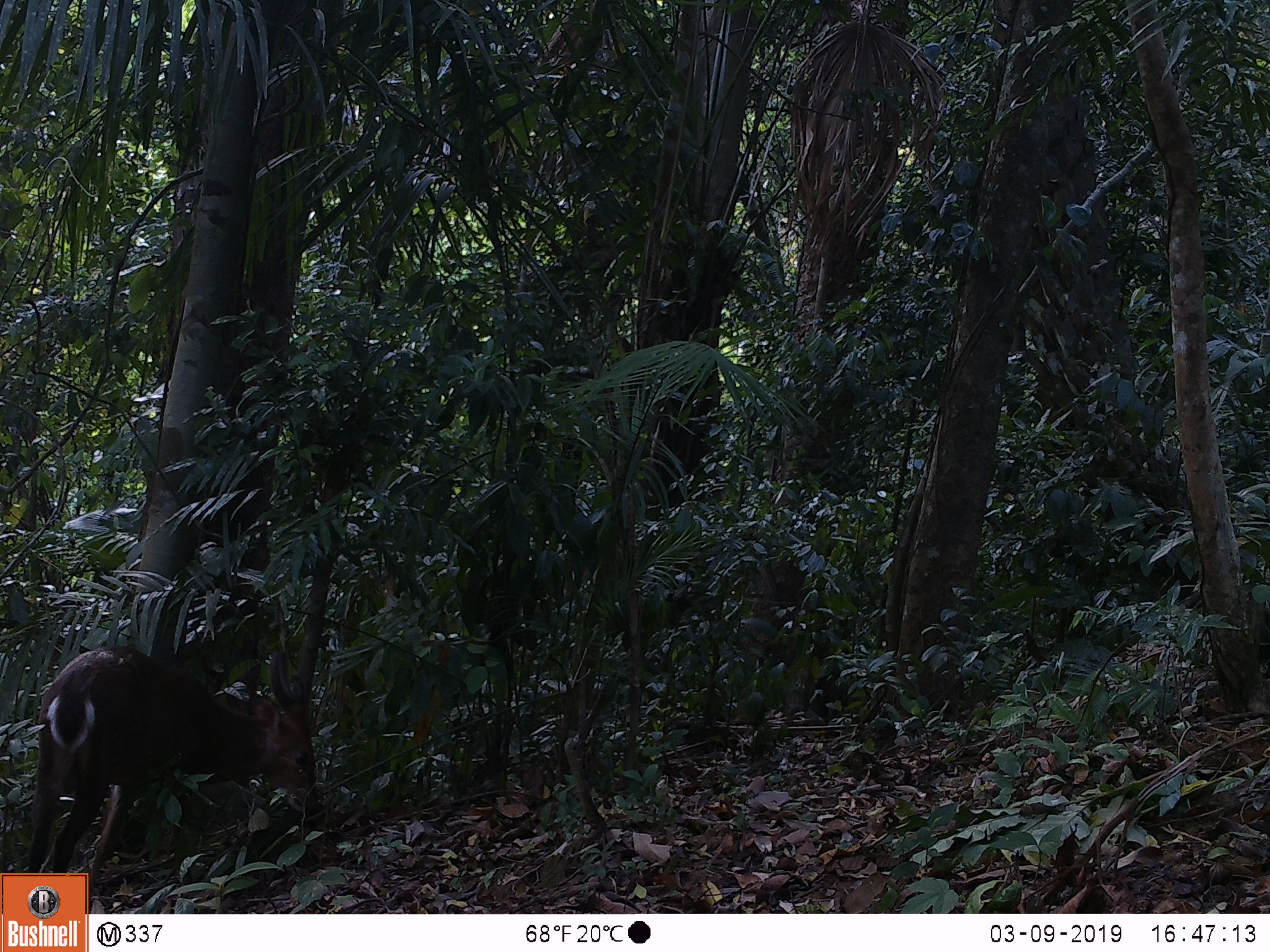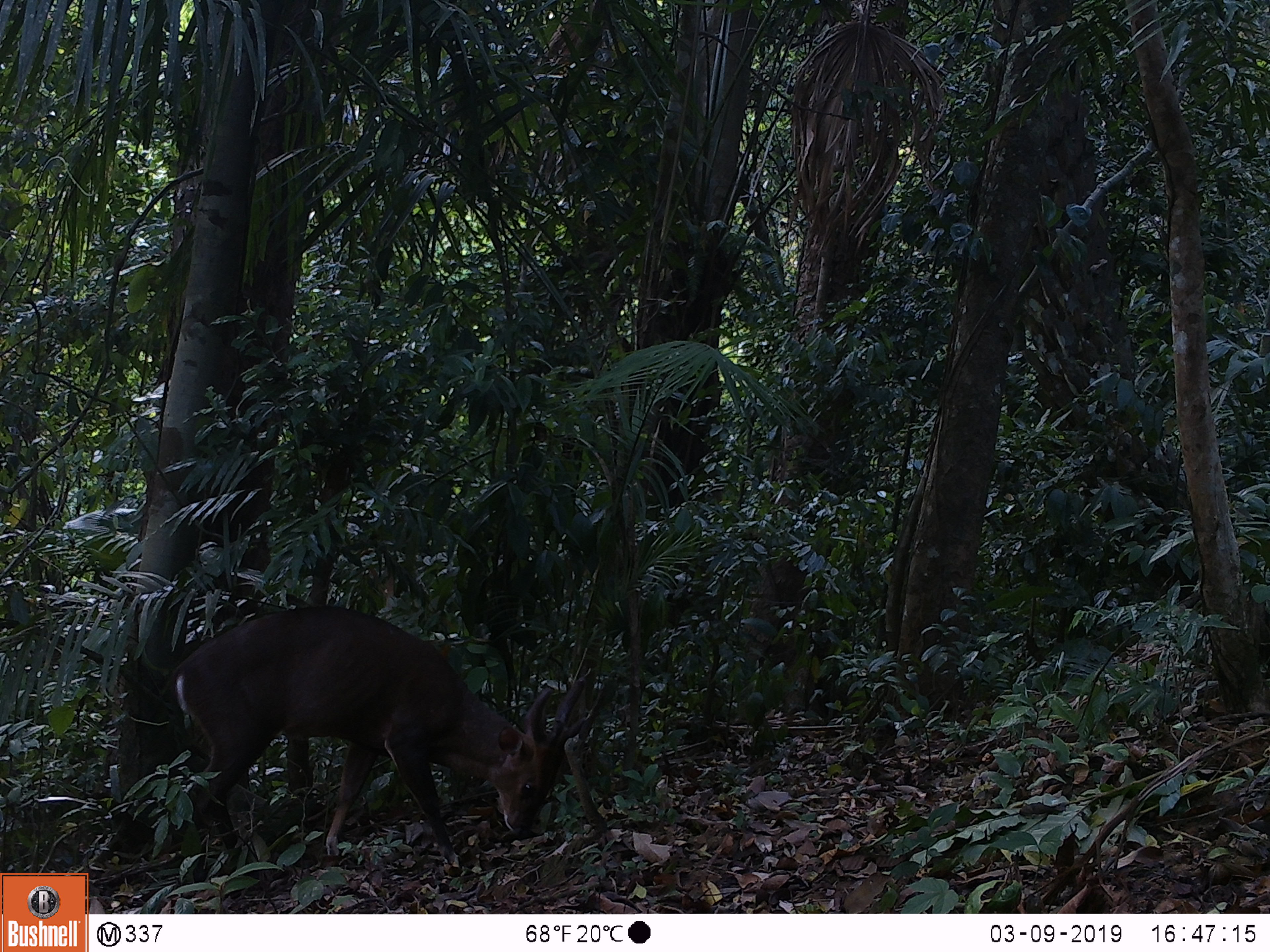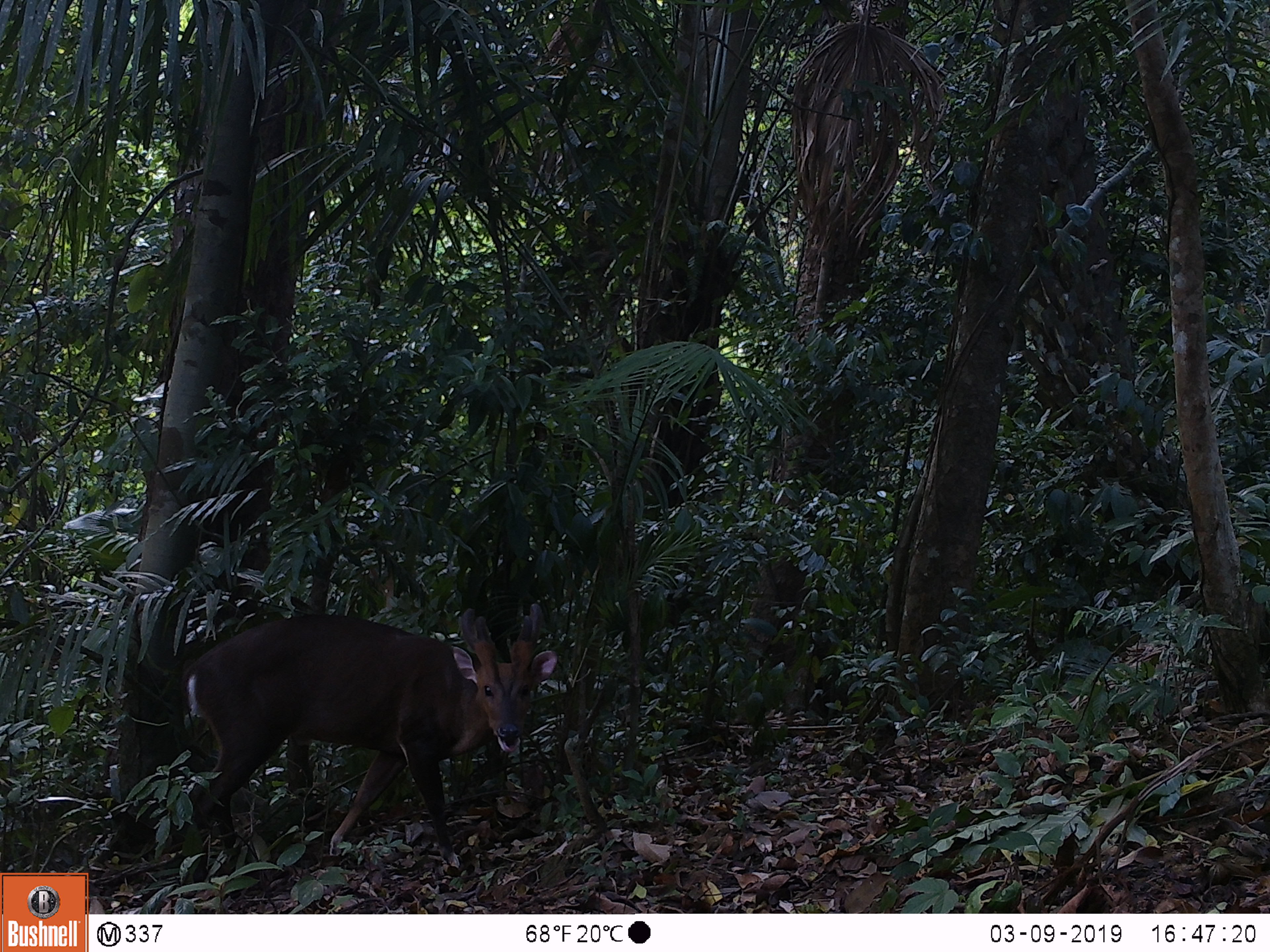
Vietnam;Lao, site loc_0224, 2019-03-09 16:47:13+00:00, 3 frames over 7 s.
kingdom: Animalia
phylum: Chordata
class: Mammalia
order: Artiodactyla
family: Cervidae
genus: Muntiacus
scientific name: Muntiacus vuquangensis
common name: large-antlered muntjac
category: large antlered muntjac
Large antlered muntjac (large-antlered muntjac) (Muntiacus vuquangensis). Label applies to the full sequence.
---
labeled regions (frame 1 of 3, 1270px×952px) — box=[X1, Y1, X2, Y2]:
large antlered muntjac: box=[27, 642, 319, 893]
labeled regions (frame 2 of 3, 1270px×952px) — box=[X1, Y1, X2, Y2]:
large antlered muntjac: box=[165, 603, 587, 862]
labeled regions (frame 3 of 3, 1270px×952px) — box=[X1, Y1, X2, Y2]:
large antlered muntjac: box=[179, 602, 558, 882]